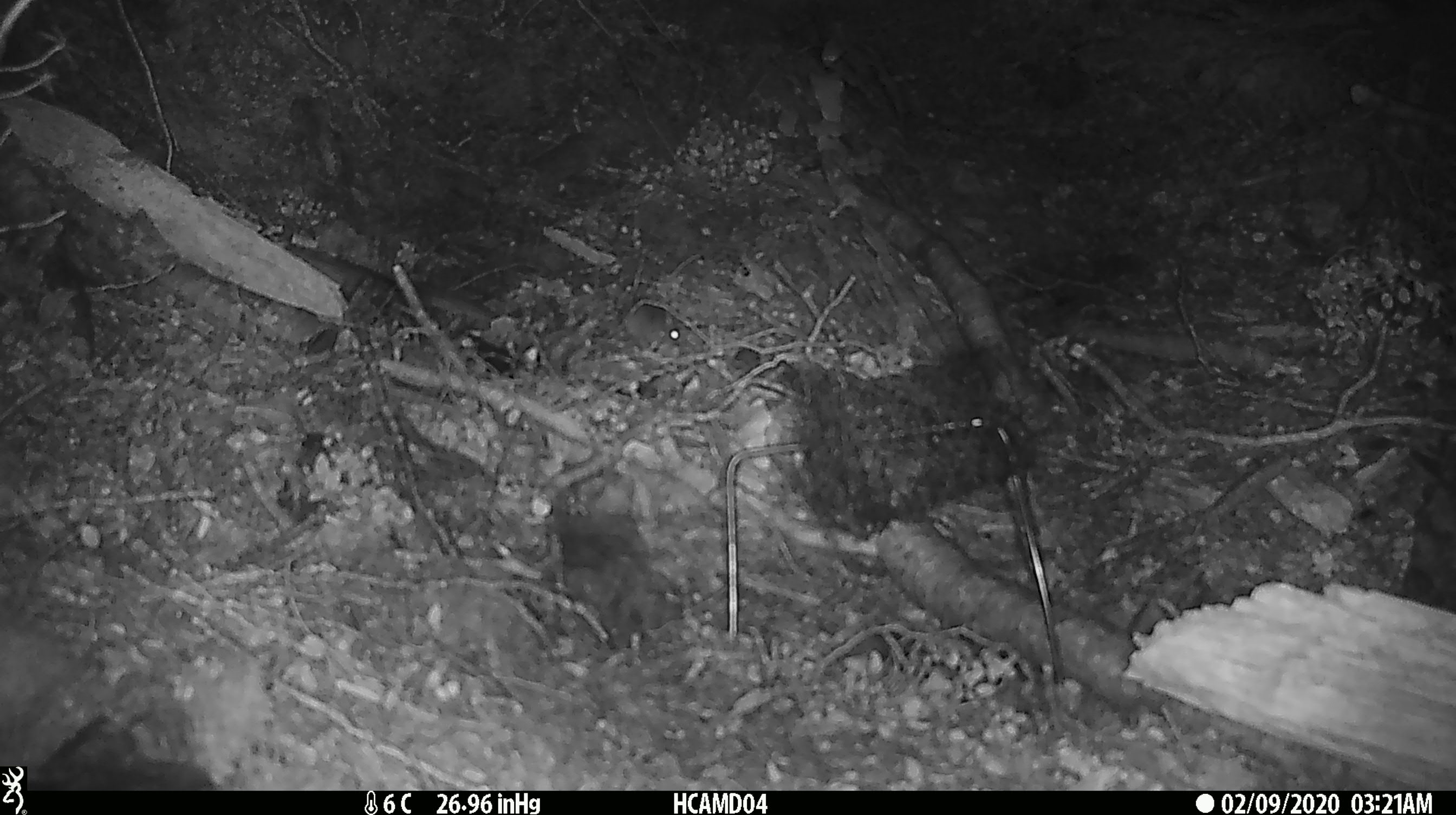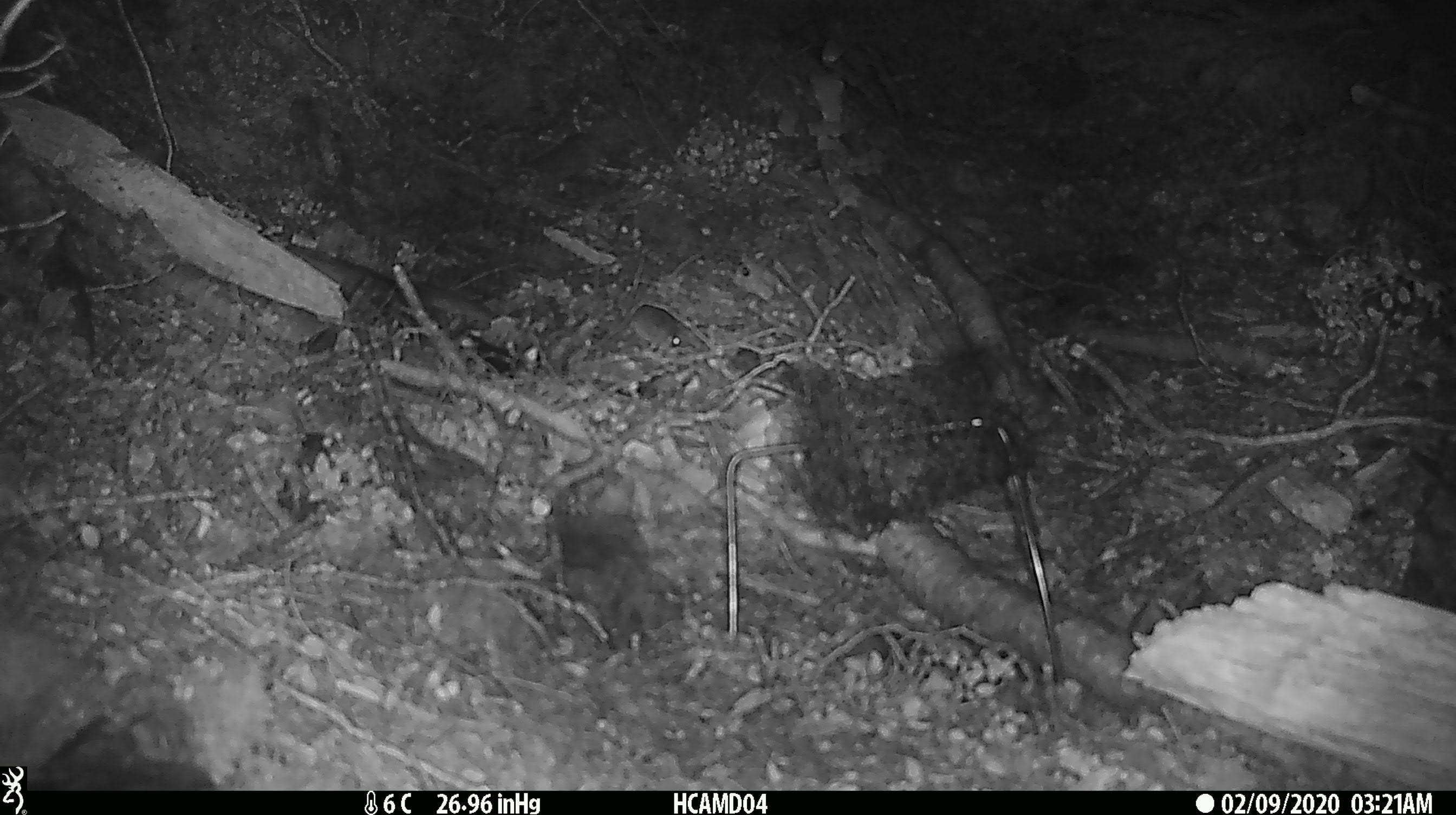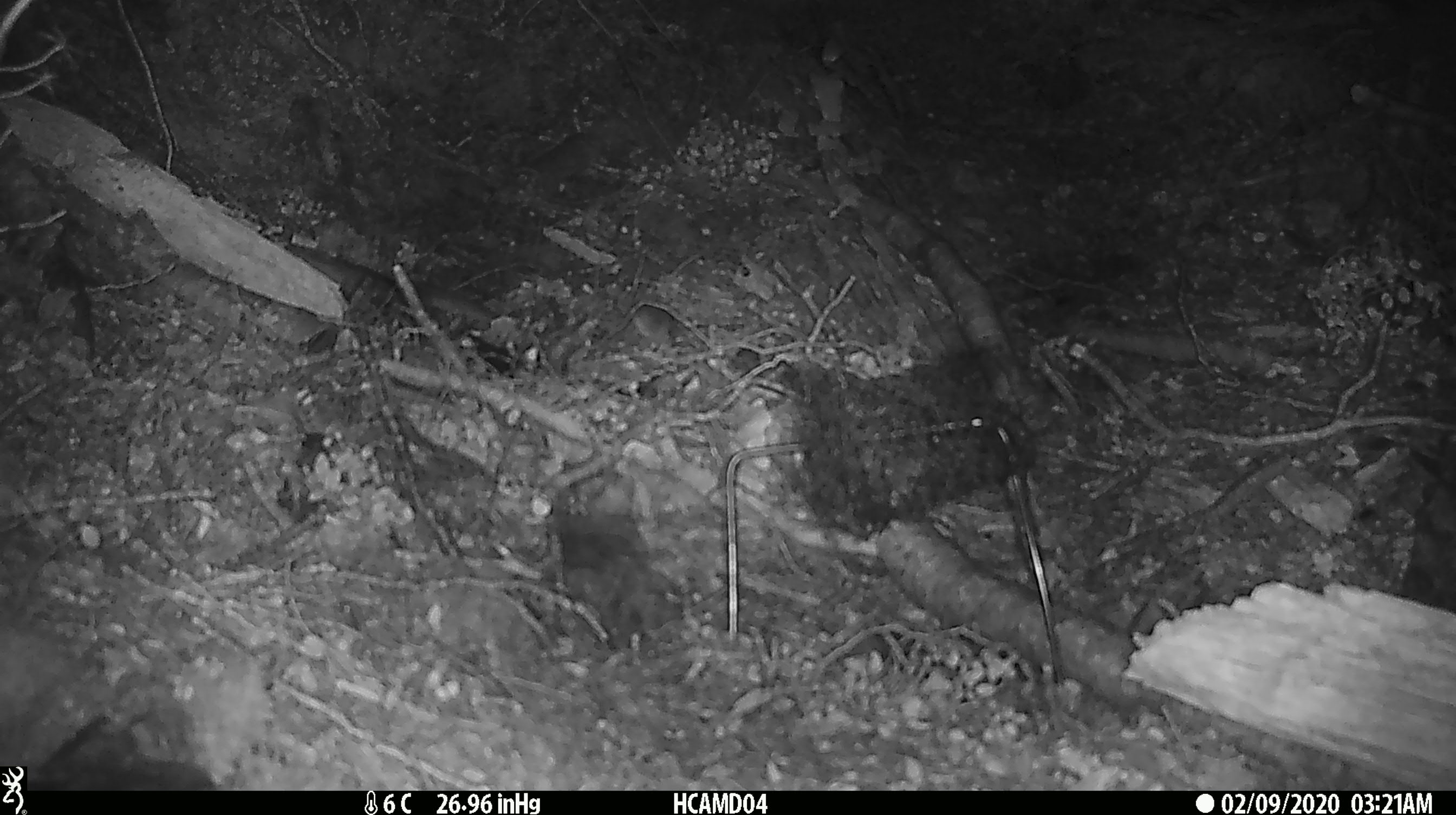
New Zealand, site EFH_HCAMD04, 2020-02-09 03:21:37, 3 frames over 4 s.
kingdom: Animalia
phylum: Chordata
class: Mammalia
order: Rodentia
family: Muridae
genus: Mus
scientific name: Mus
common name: mouse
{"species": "mouse (Mus)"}